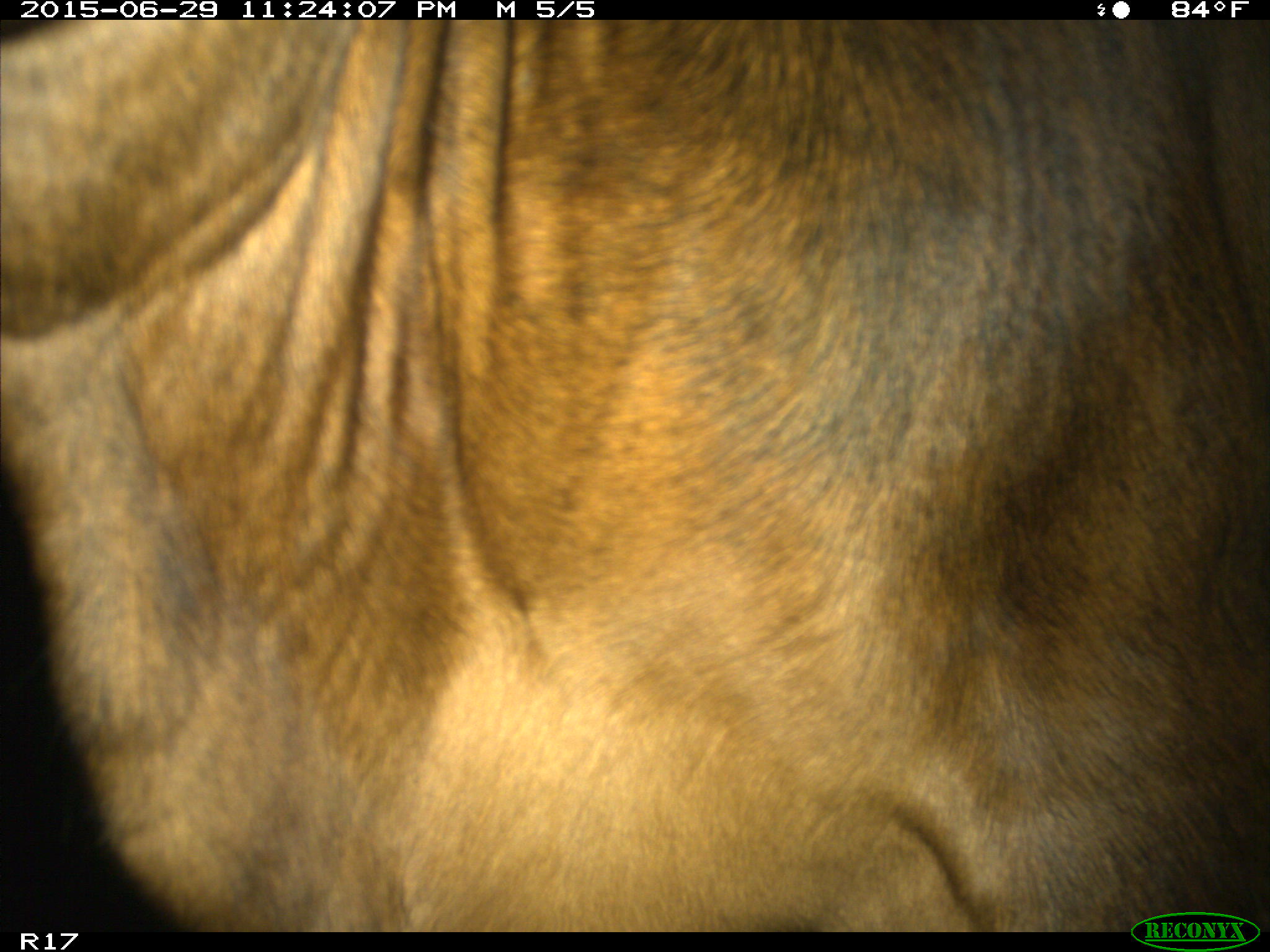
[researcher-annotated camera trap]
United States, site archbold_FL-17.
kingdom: Animalia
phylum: Chordata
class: Mammalia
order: Artiodactyla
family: Bovidae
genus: Bos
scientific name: Bos taurus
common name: domestic cow